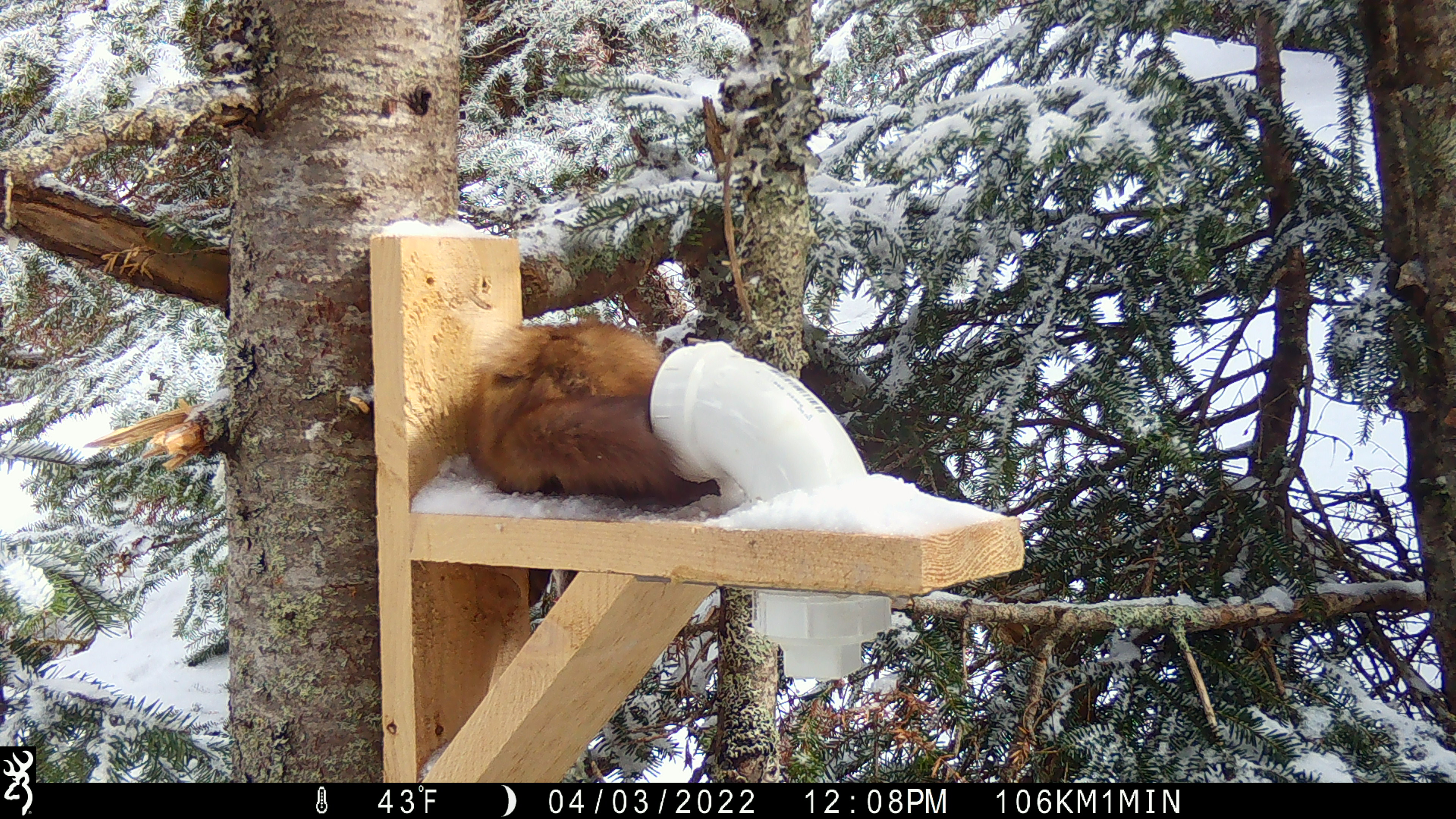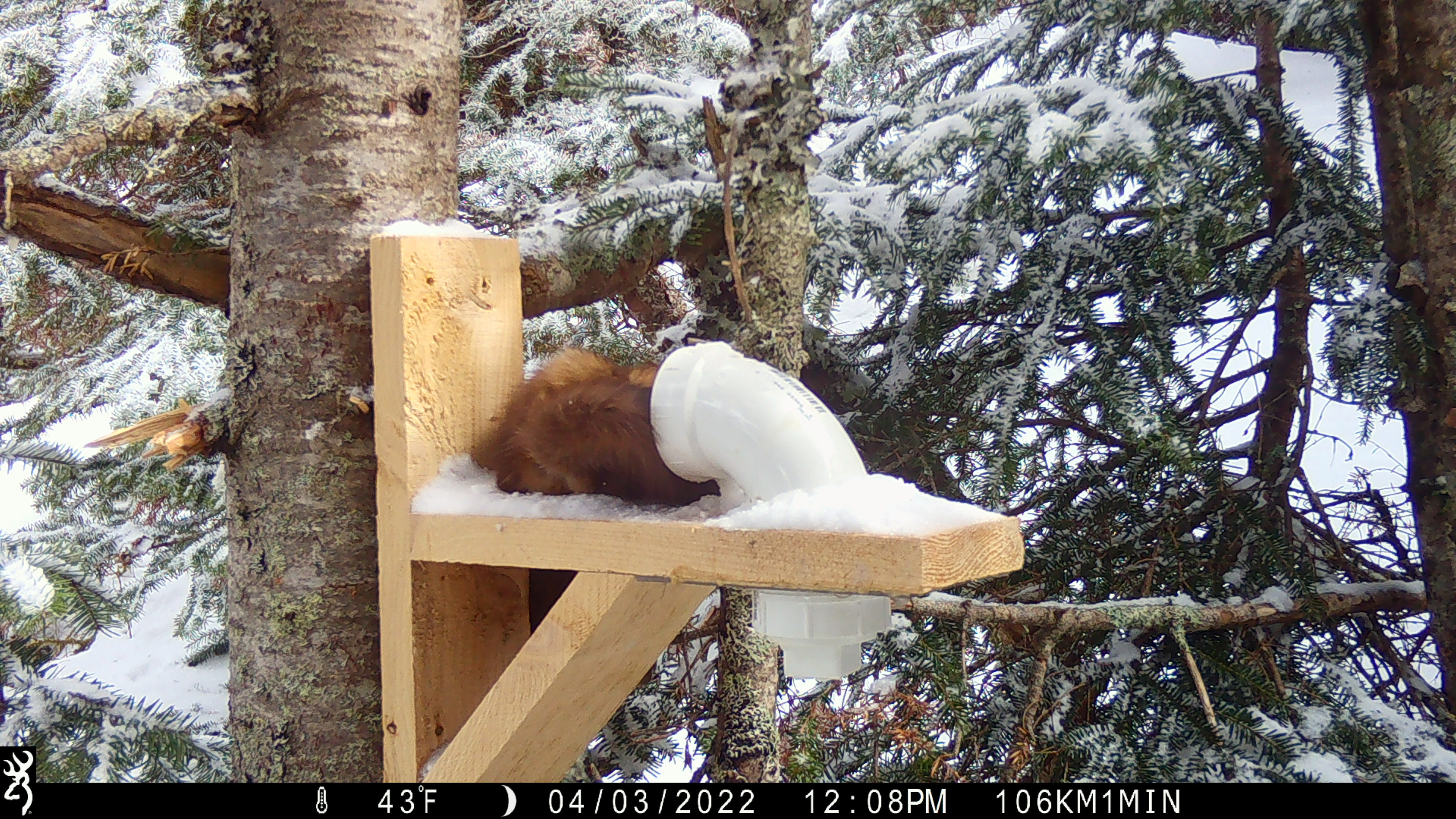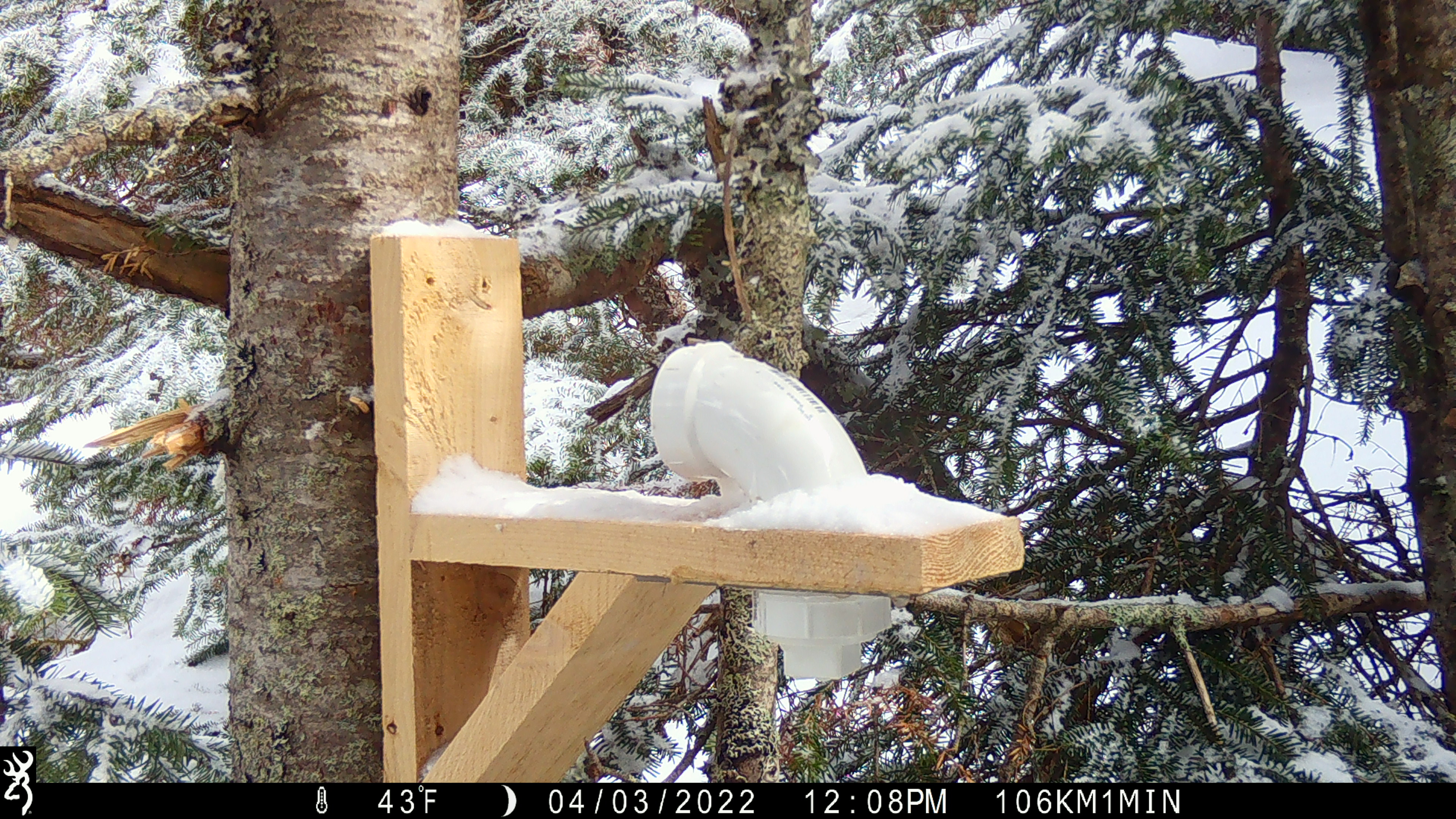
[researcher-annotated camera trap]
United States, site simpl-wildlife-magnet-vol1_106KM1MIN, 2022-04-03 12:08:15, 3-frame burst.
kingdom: Animalia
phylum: Chordata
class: Mammalia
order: Carnivora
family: Mustelidae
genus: Martes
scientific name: Martes americana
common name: american marten